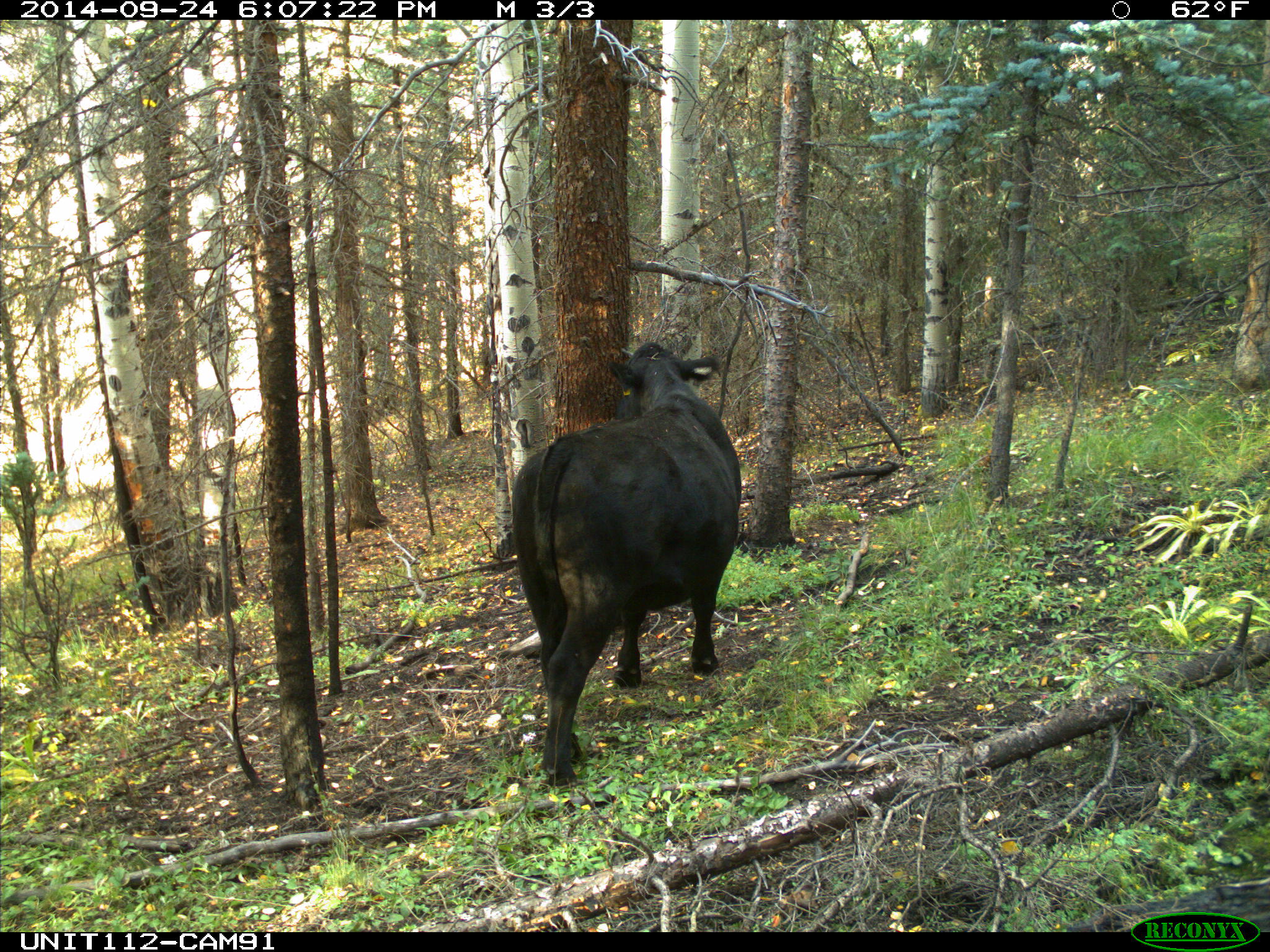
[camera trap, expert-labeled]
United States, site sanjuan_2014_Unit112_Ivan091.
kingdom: Animalia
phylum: Chordata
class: Mammalia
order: Artiodactyla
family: Bovidae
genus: Bos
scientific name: Bos taurus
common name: domestic cow